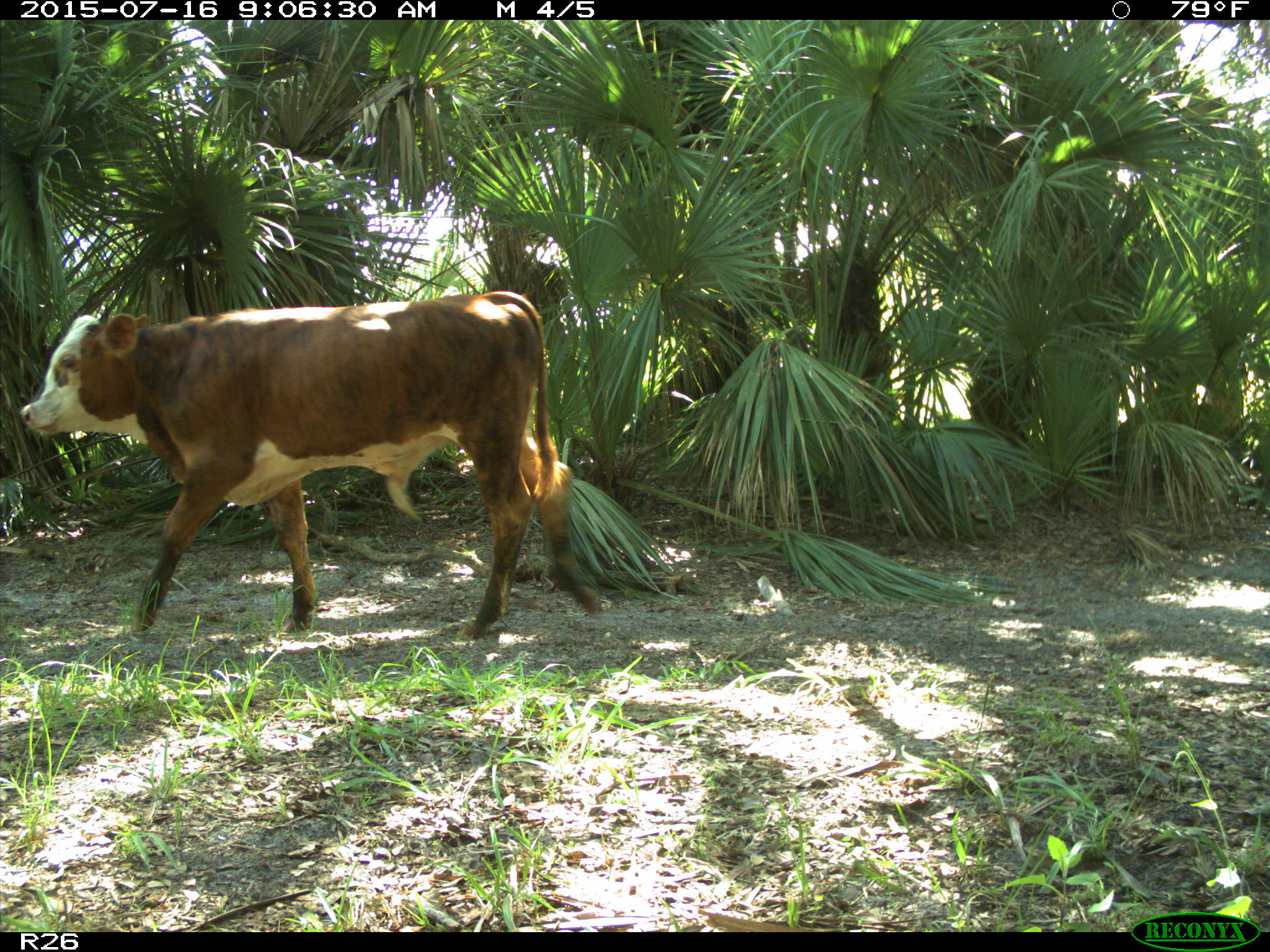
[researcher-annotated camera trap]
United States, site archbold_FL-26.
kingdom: Animalia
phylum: Chordata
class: Mammalia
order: Artiodactyla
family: Bovidae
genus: Bos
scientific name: Bos taurus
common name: domestic cow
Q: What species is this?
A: Bos taurus (domestic cow).